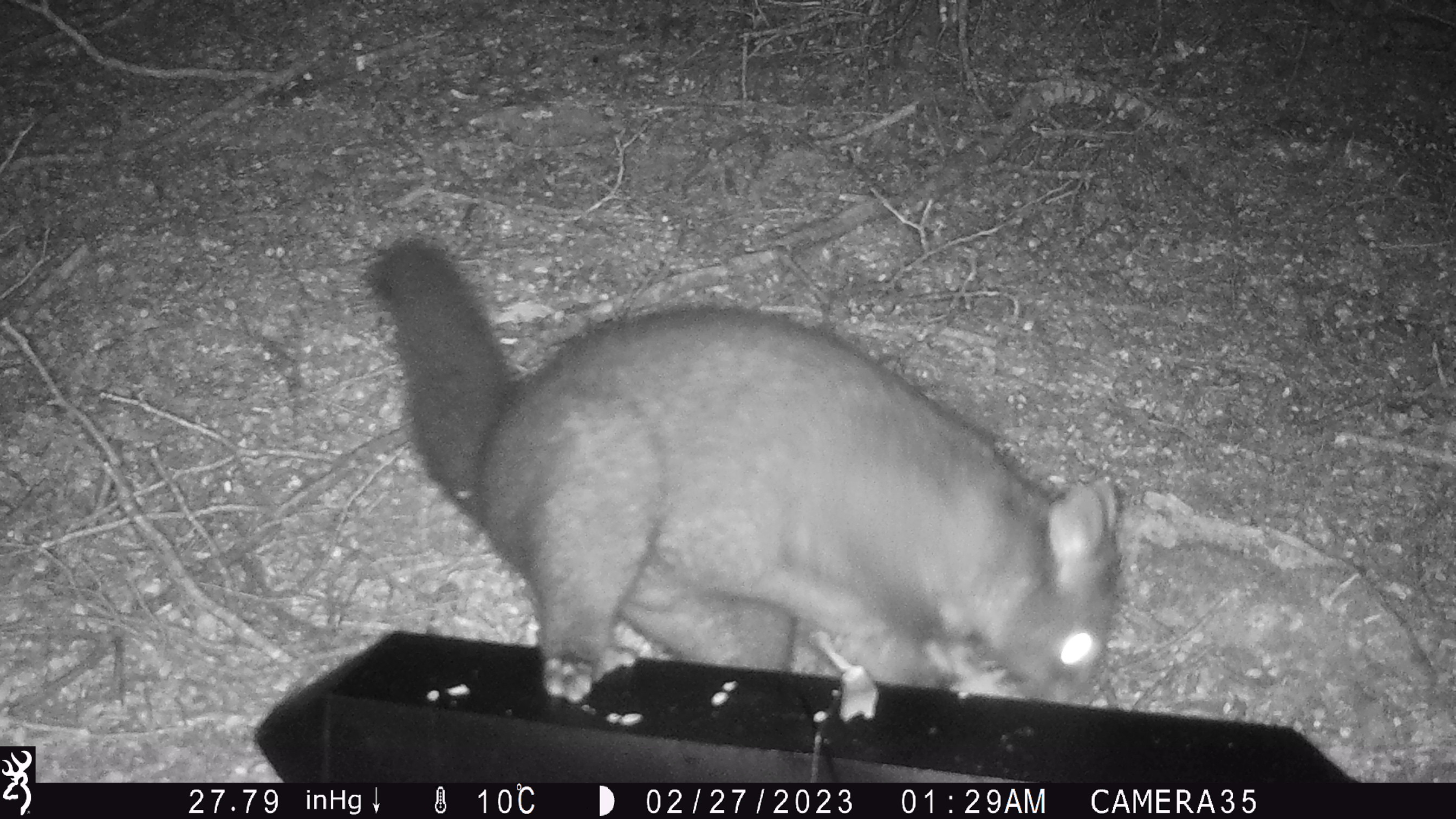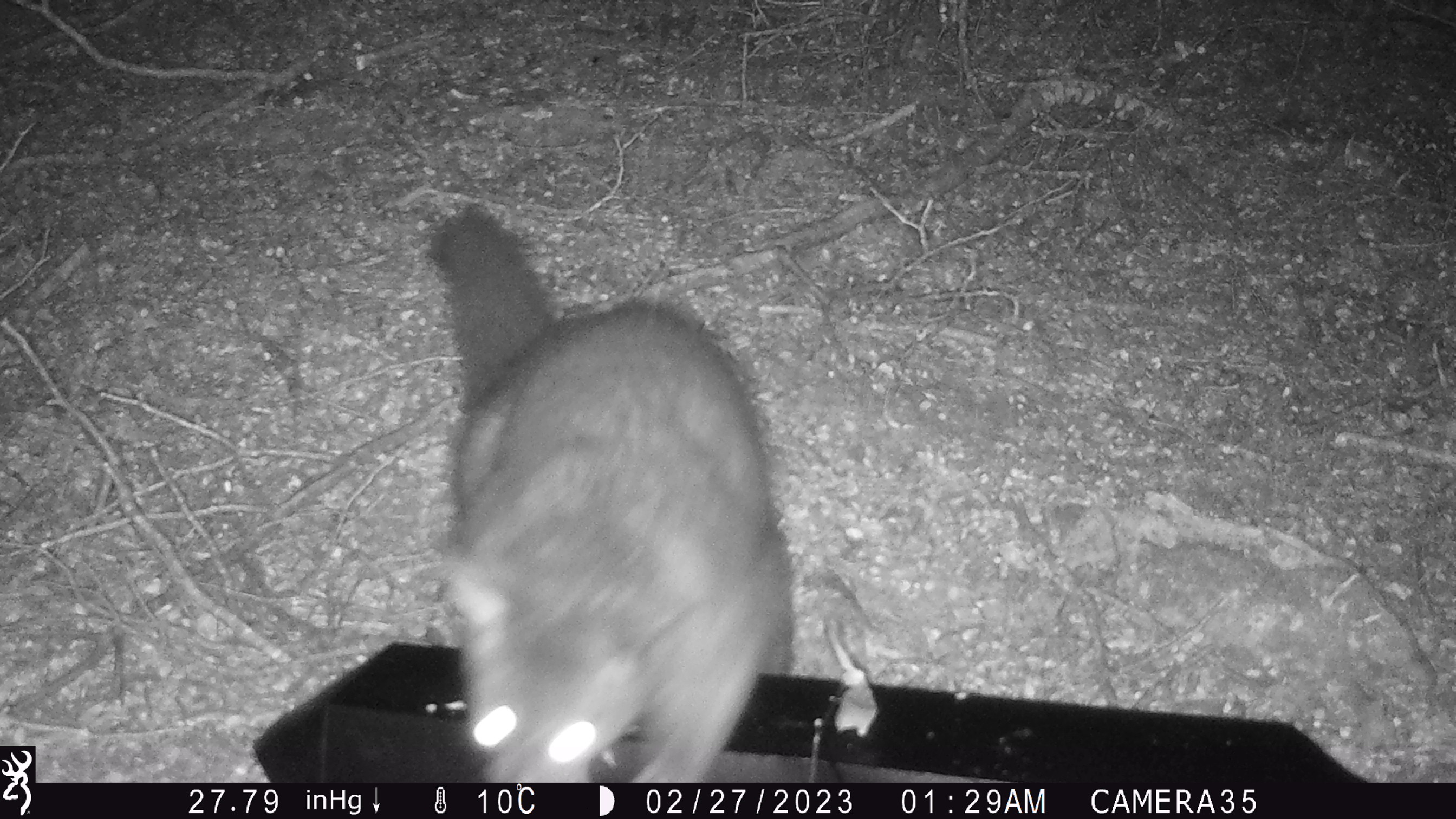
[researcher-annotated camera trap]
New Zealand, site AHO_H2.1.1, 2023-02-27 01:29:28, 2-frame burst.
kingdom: Animalia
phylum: Chordata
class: Mammalia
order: Carnivora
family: Mustelidae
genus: Mustela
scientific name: Mustela erminea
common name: stoat